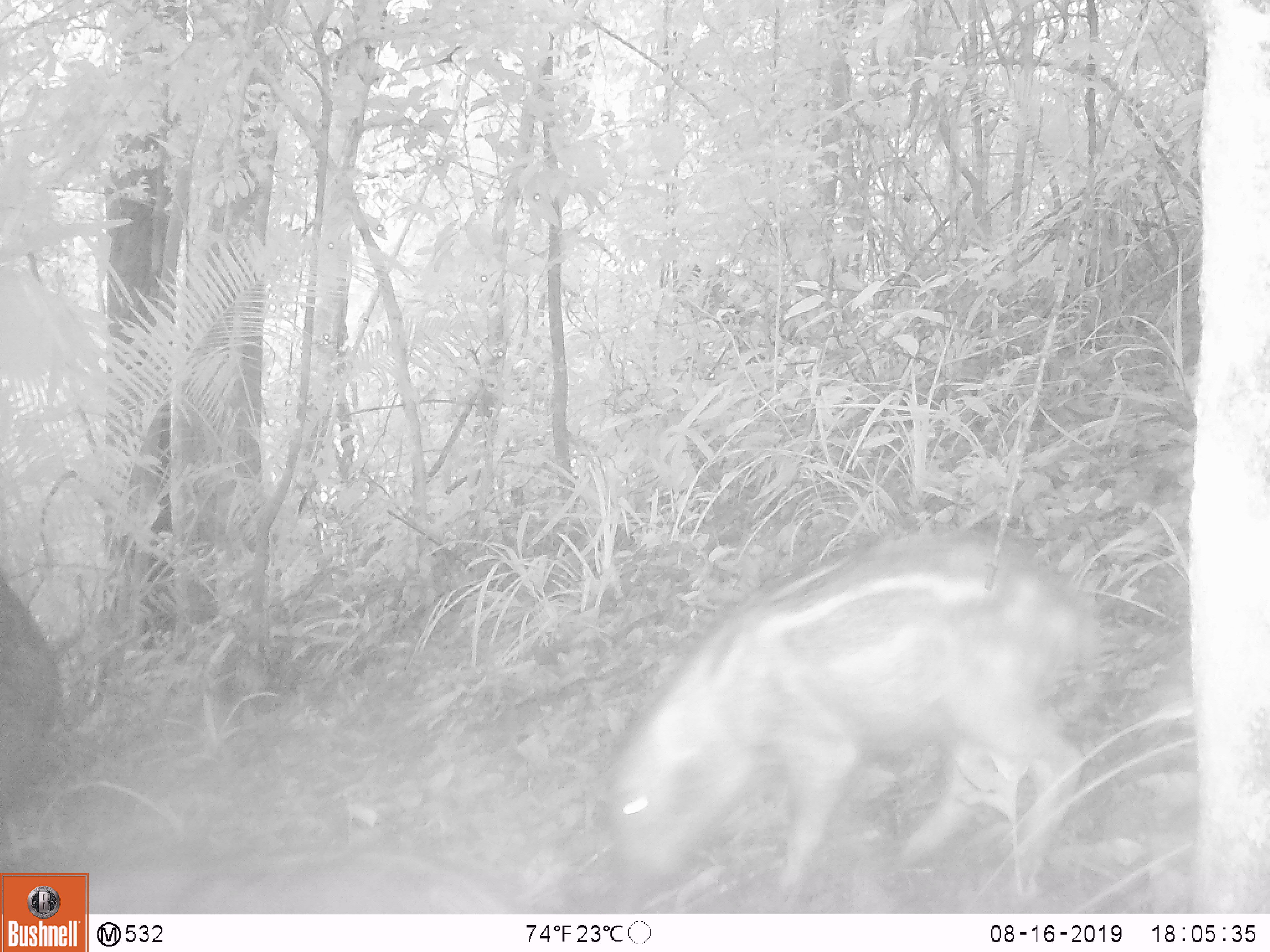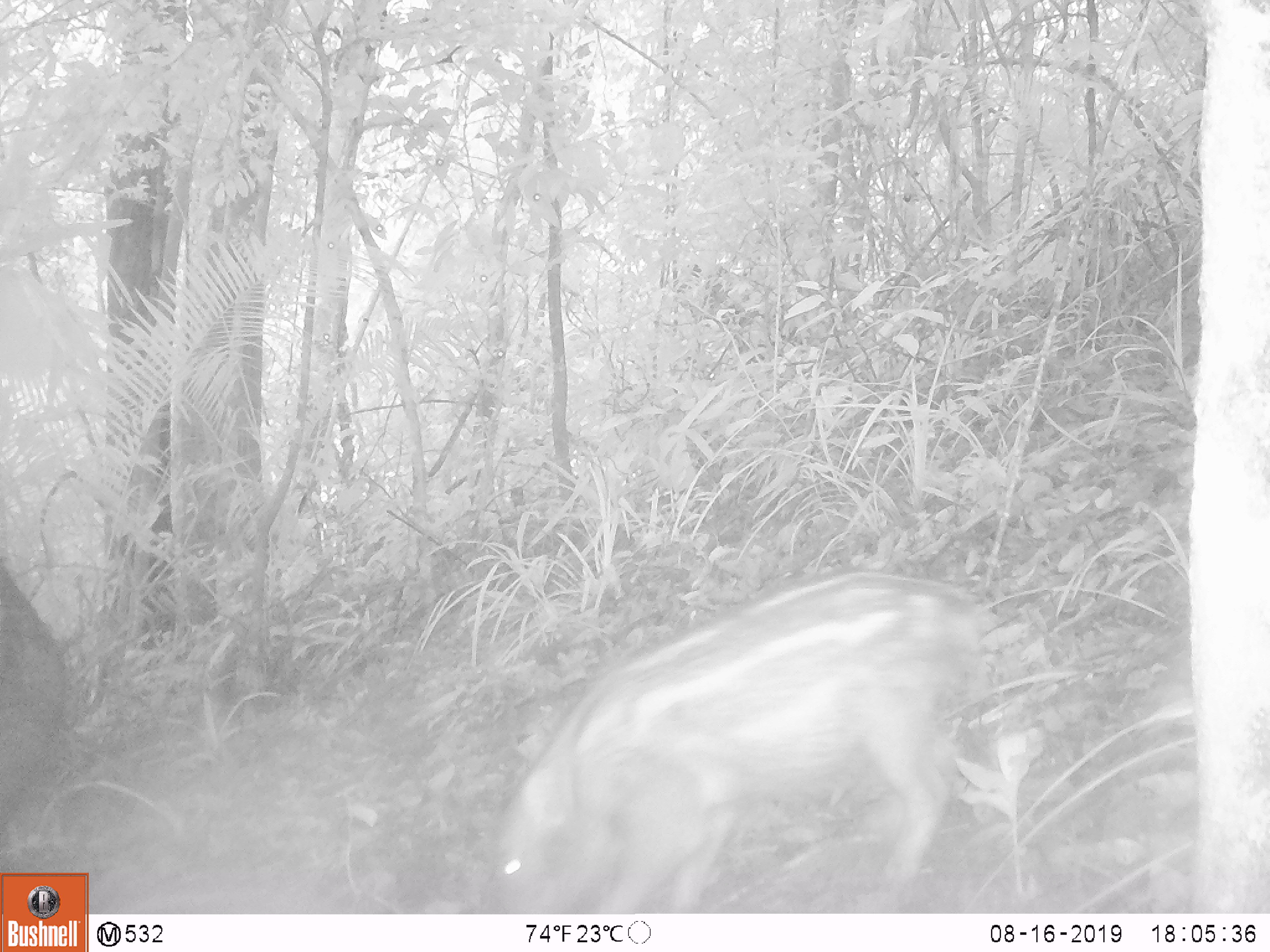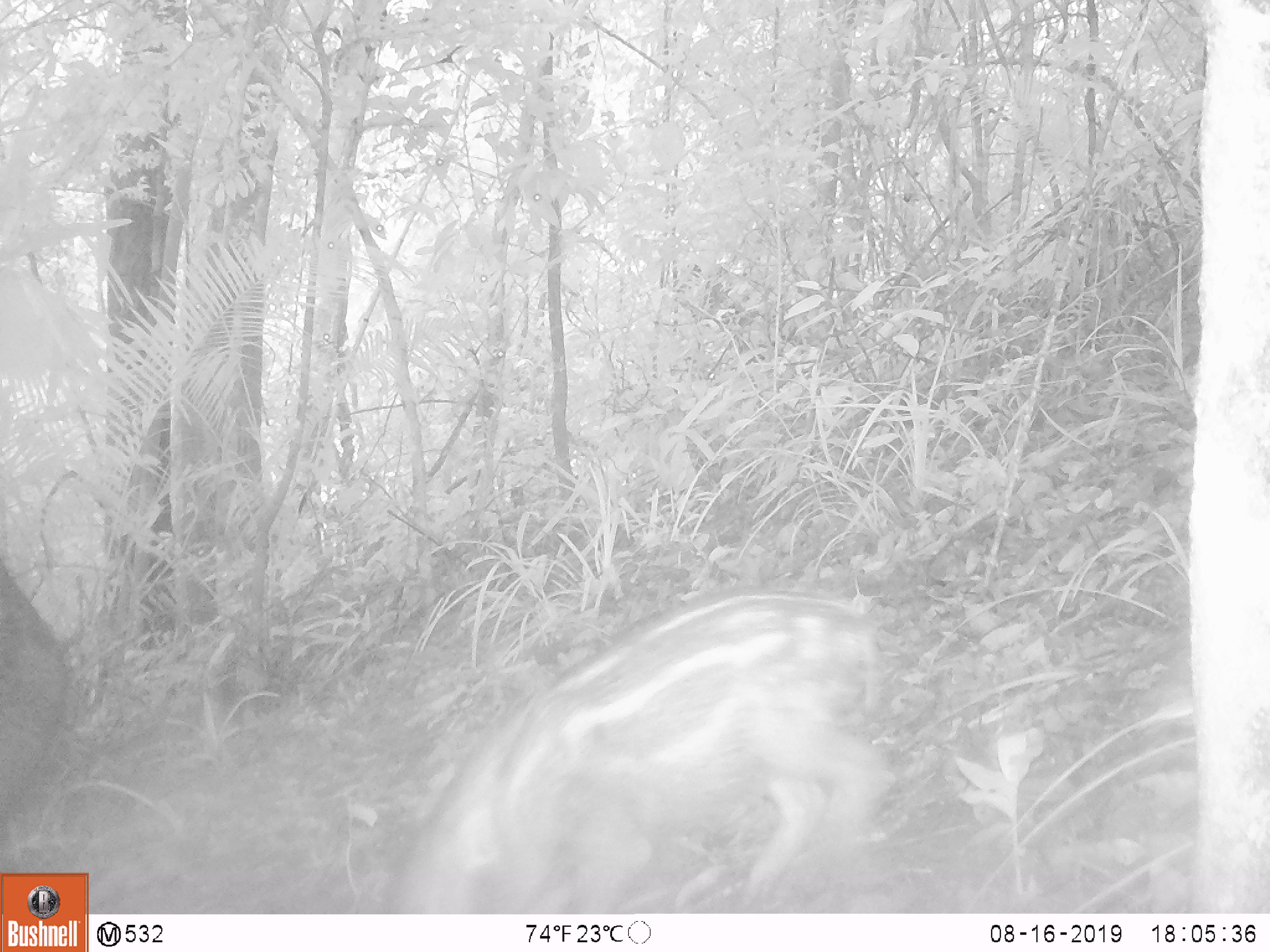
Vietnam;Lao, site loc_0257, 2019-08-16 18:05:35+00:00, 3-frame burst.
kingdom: Animalia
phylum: Chordata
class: Mammalia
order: Artiodactyla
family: Suidae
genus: Sus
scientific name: Sus scrofa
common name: eurasian wild pig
Eurasian wild pig (Sus scrofa). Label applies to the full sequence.